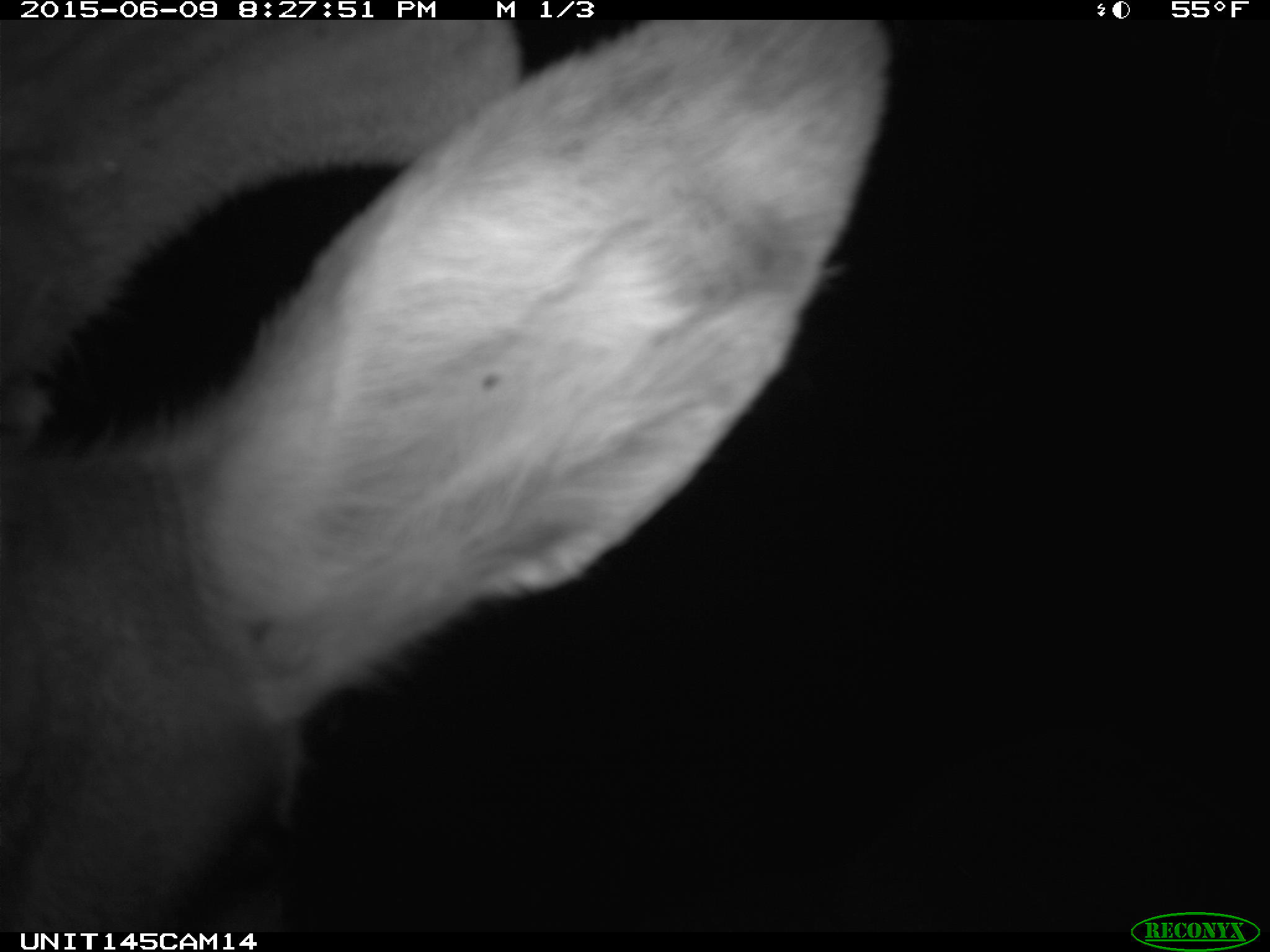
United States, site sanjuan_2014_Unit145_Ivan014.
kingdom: Animalia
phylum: Chordata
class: Mammalia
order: Artiodactyla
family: Cervidae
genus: Cervus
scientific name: Cervus elaphus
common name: red deer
Cervus elaphus (red deer).